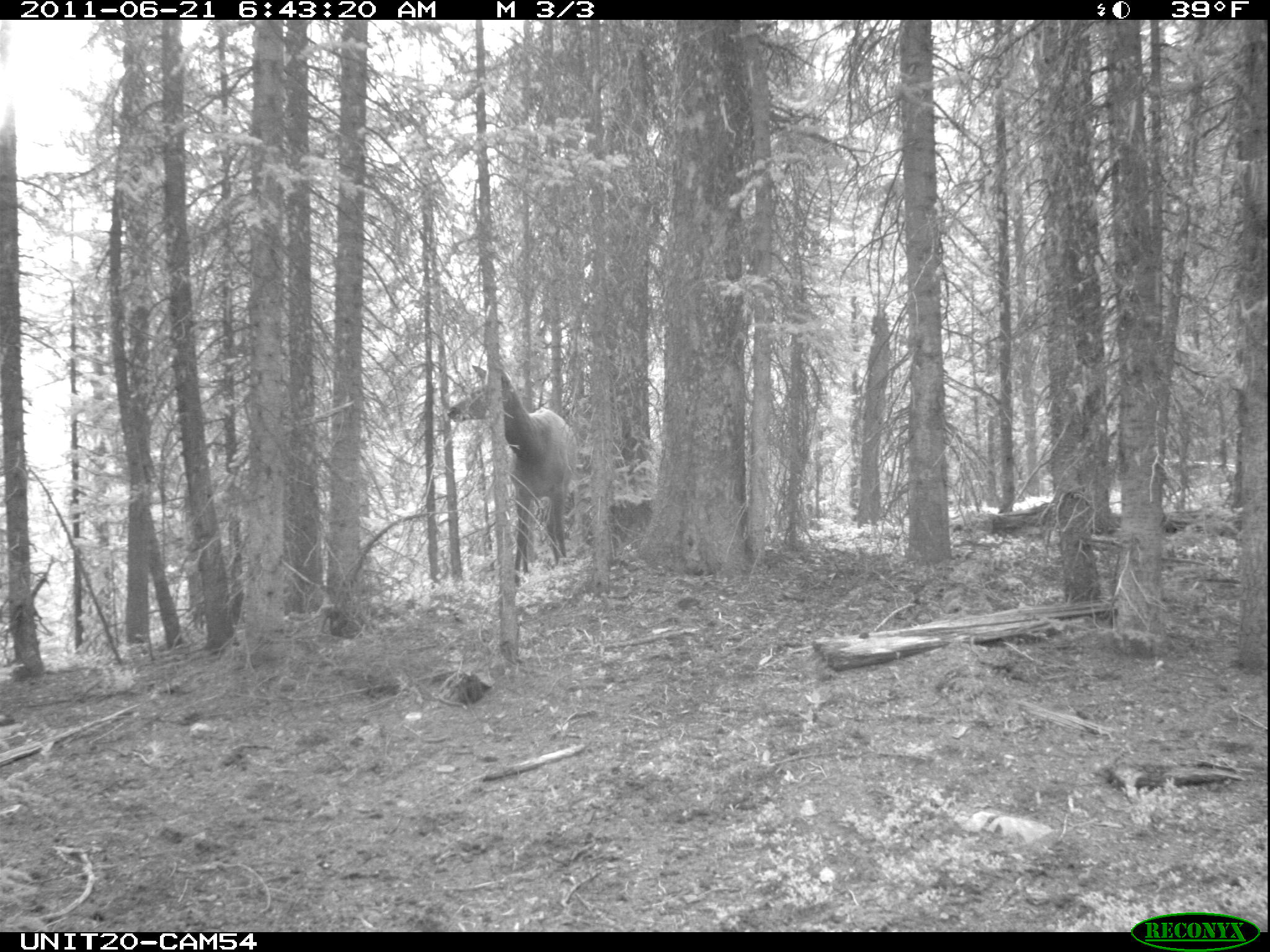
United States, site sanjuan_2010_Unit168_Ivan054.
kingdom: Animalia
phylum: Chordata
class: Mammalia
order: Artiodactyla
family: Cervidae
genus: Cervus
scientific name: Cervus elaphus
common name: red deer